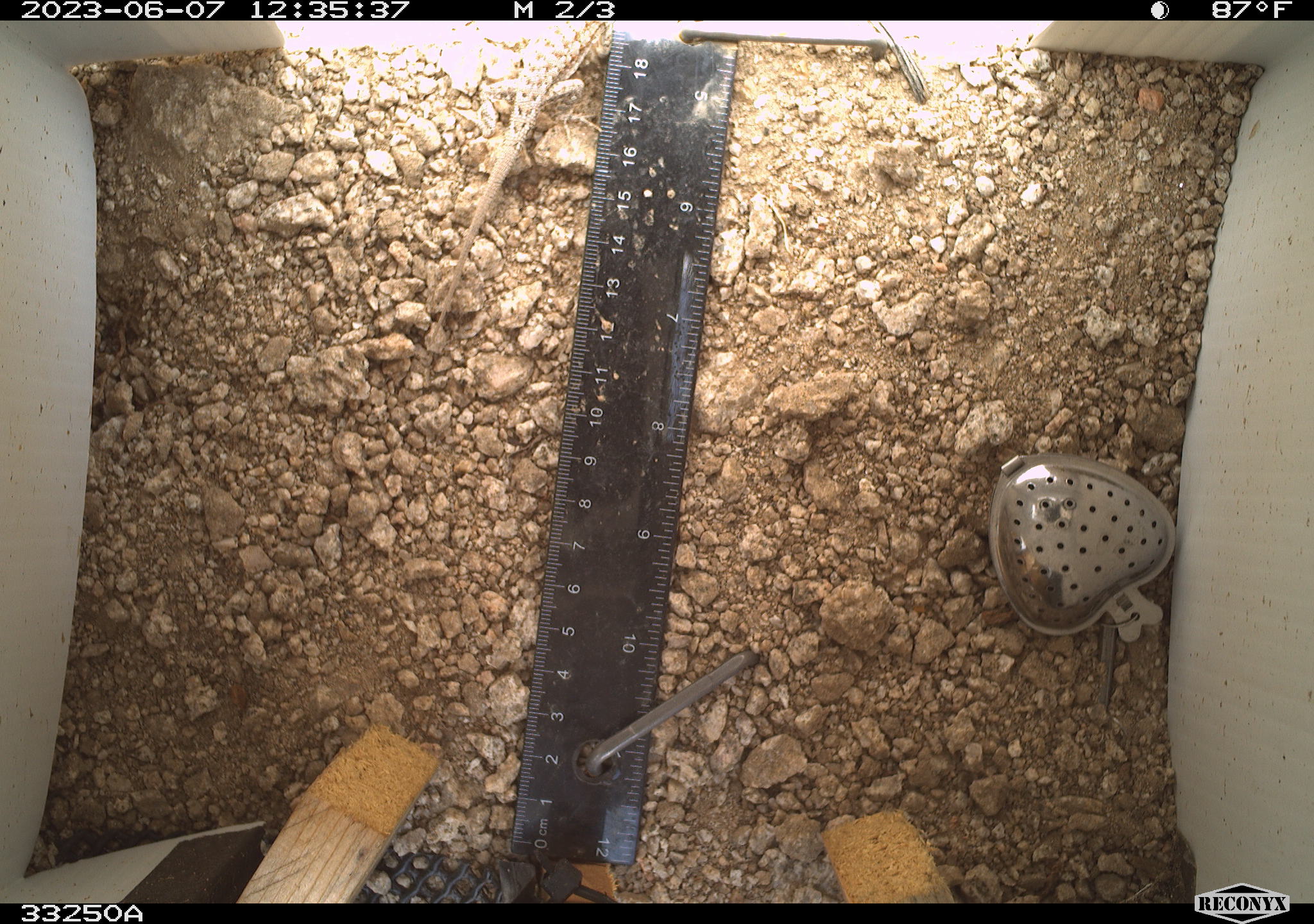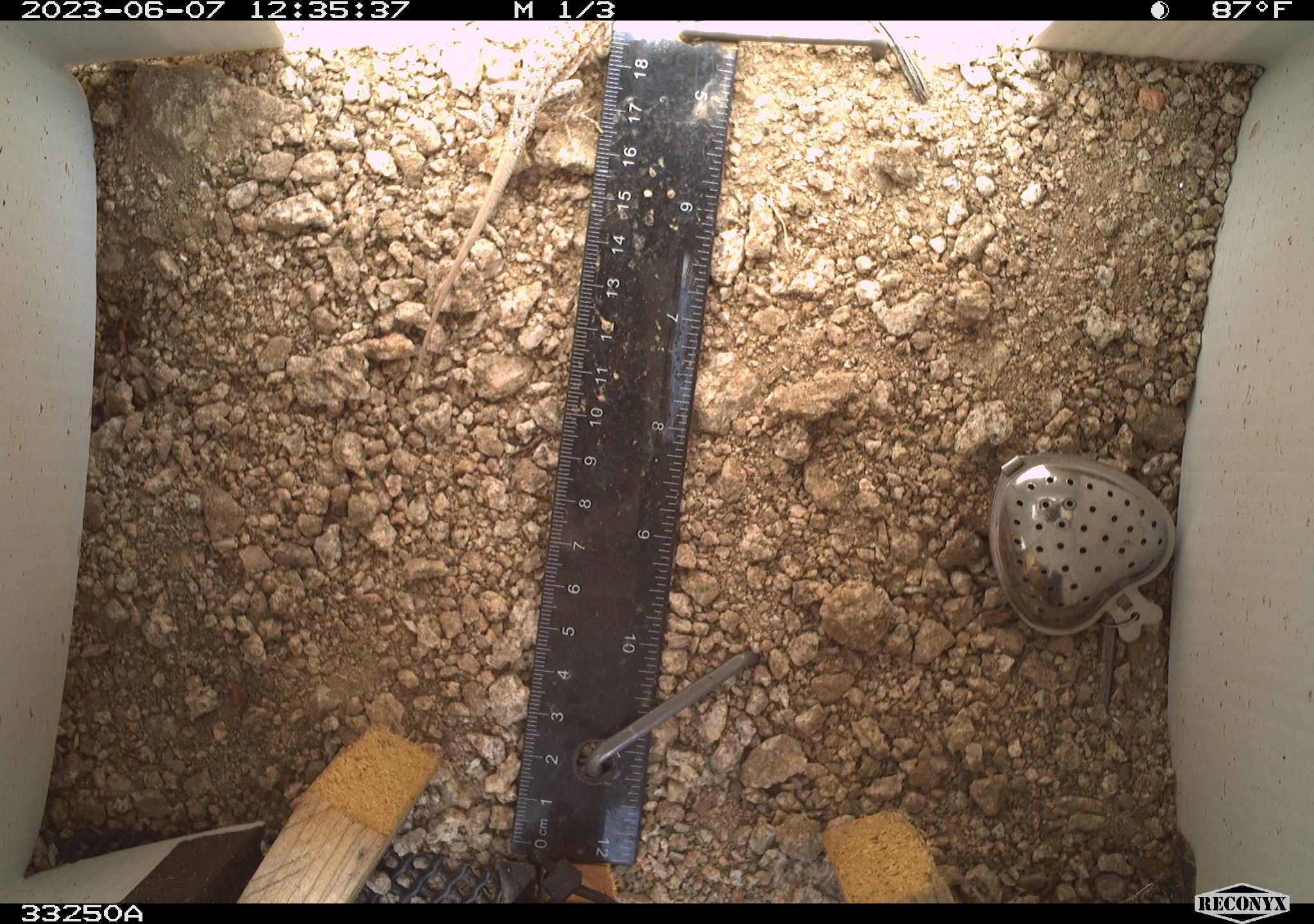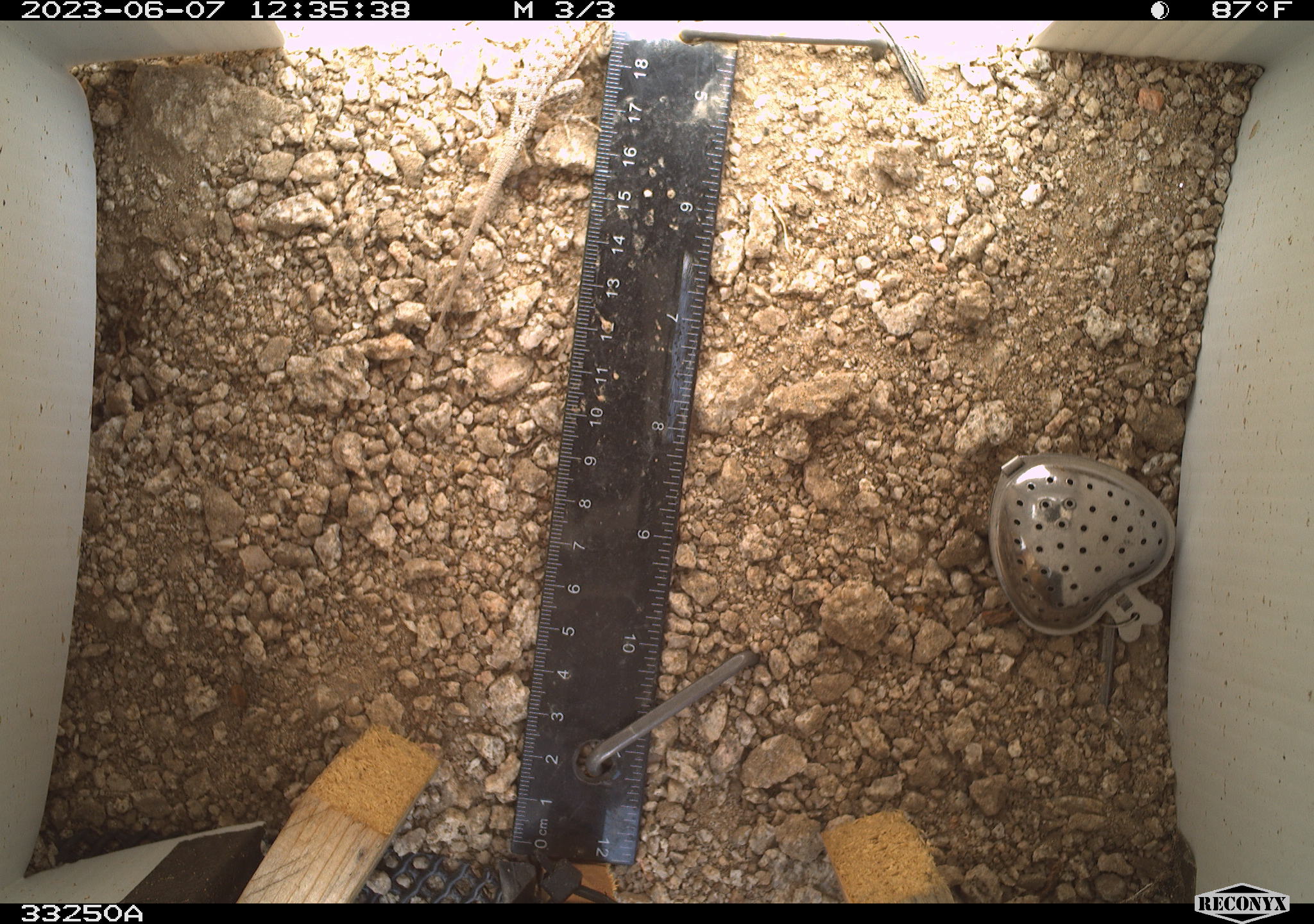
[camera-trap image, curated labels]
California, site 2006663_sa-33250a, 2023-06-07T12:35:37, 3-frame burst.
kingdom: Animalia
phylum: Chordata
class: Reptilia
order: Squamata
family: Phrynosomatidae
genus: Sceloporus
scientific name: Sceloporus graciosus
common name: common sagebrush lizard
Common sagebrush lizard (Sceloporus graciosus).